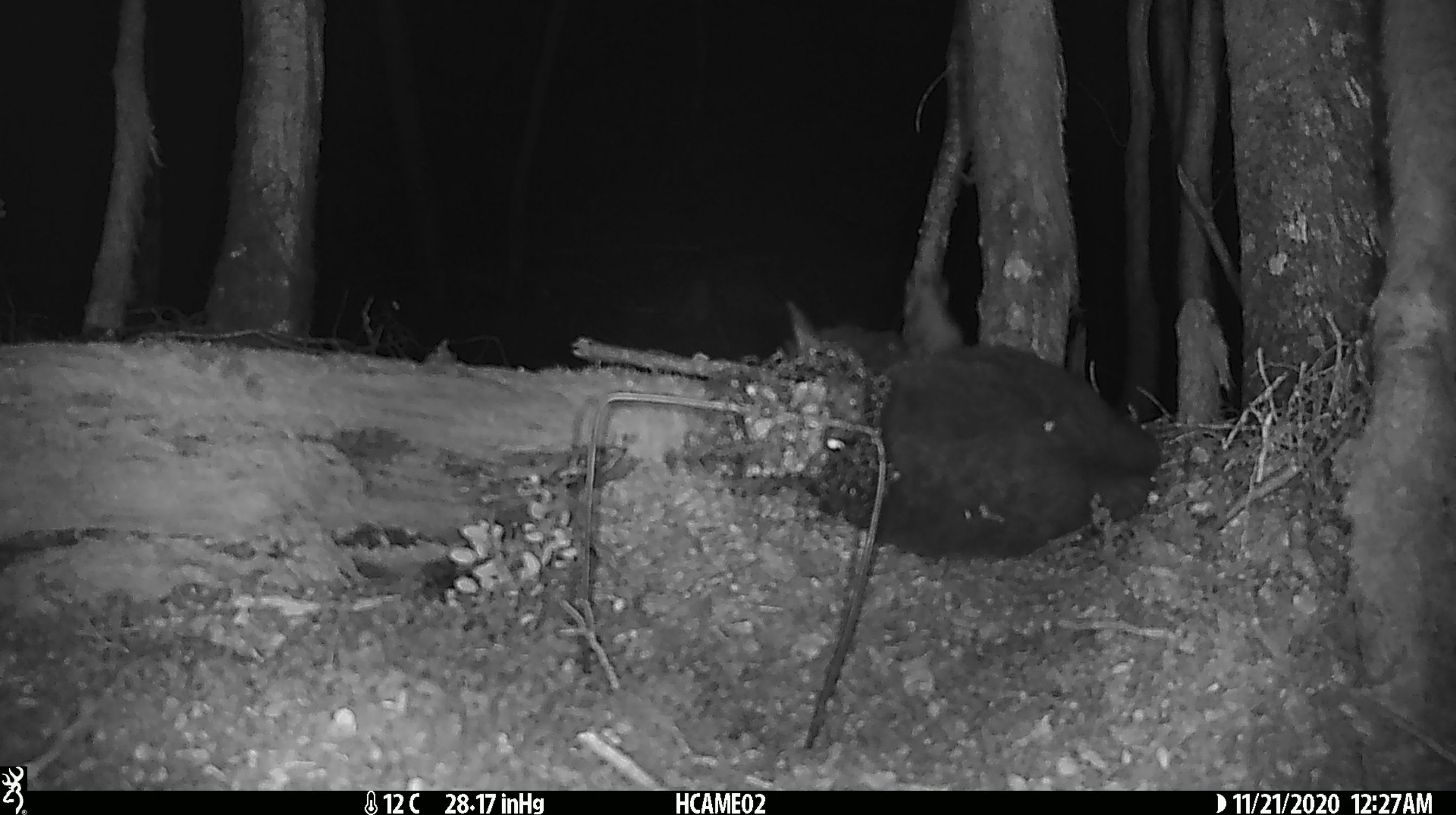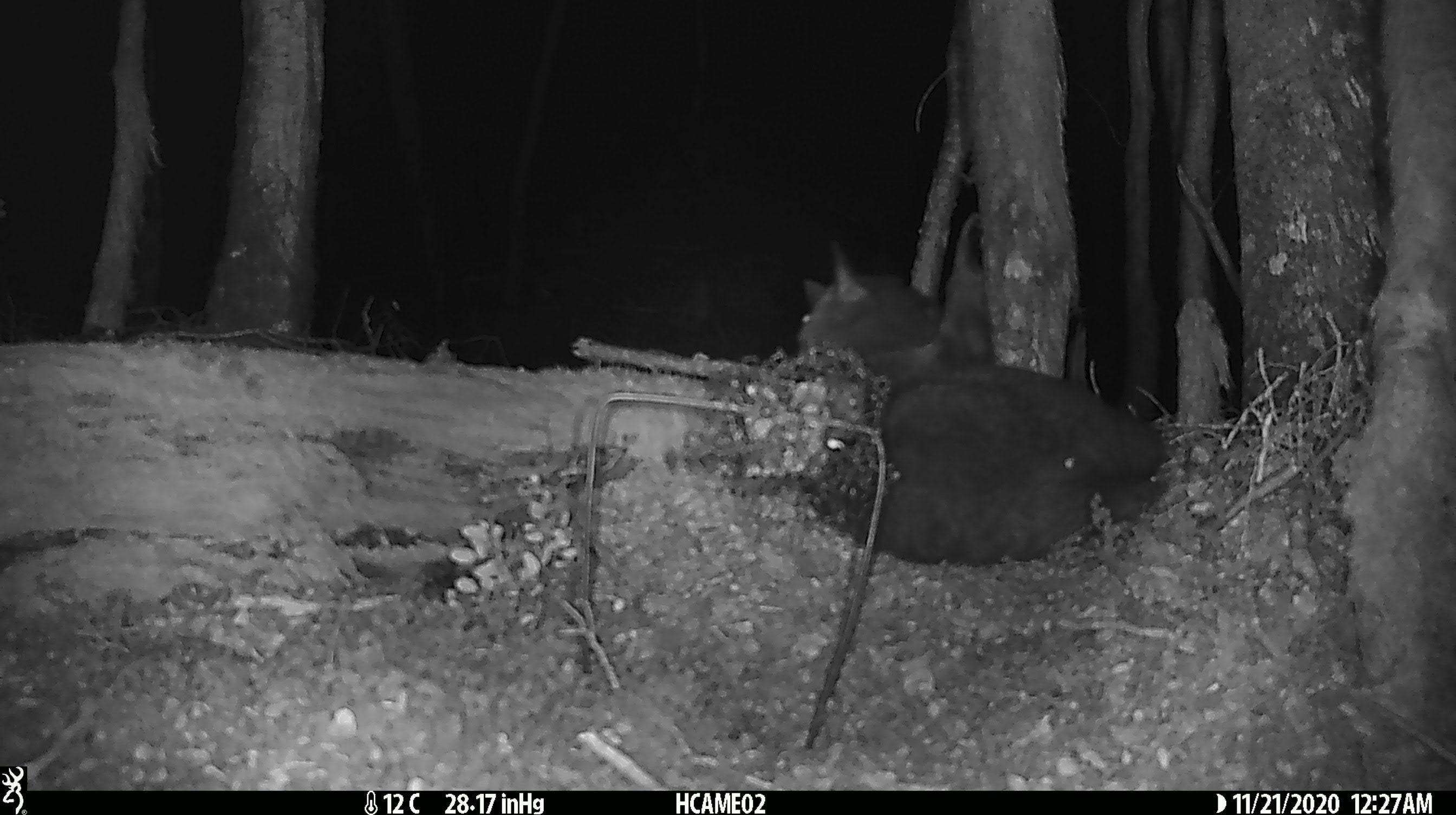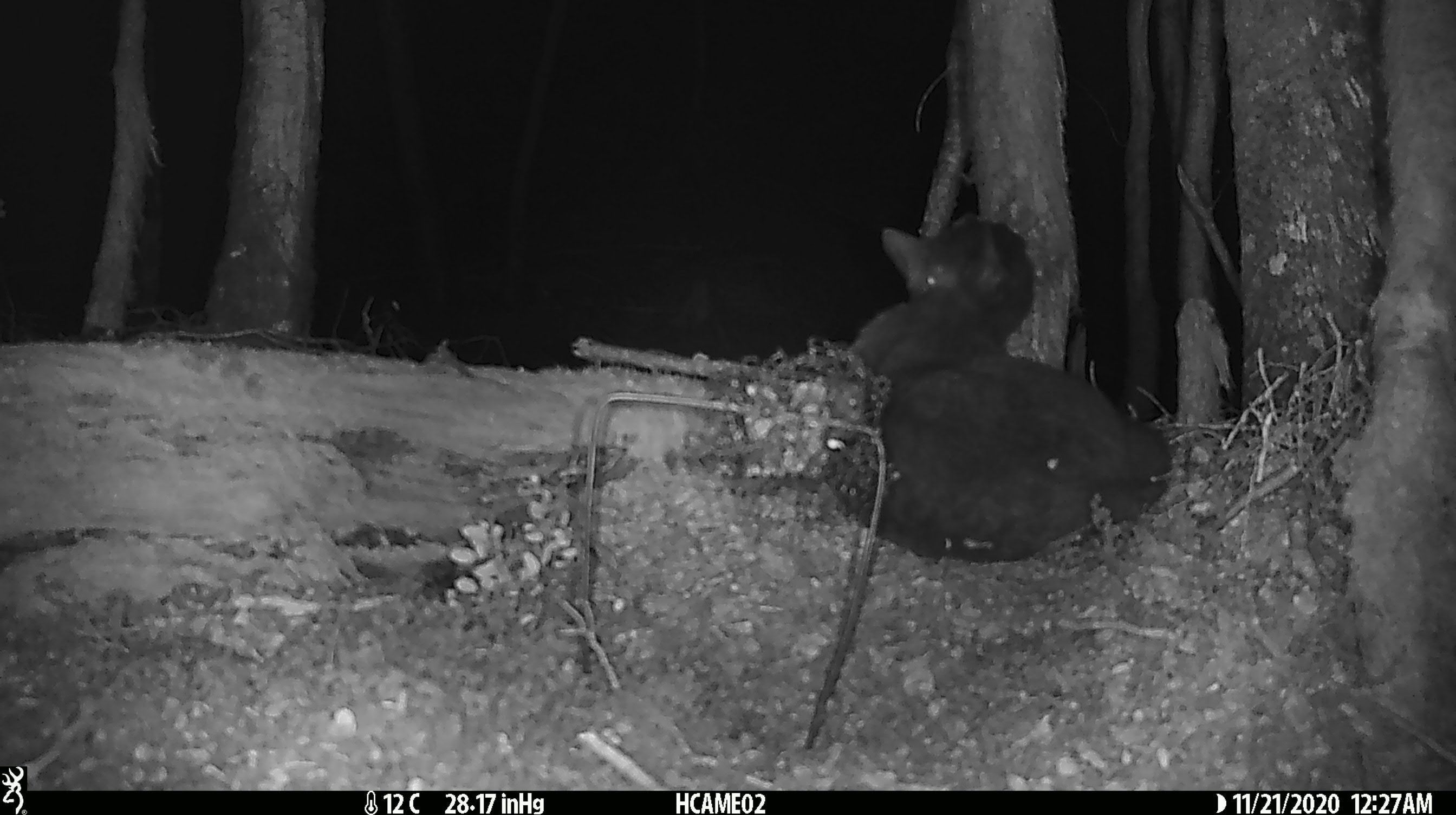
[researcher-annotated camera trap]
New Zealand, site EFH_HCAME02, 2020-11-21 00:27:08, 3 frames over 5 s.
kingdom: Animalia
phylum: Chordata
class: Mammalia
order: Carnivora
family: Felidae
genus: Felis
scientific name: Felis catus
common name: domestic cat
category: cat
Cat (domestic cat) (Felis catus).